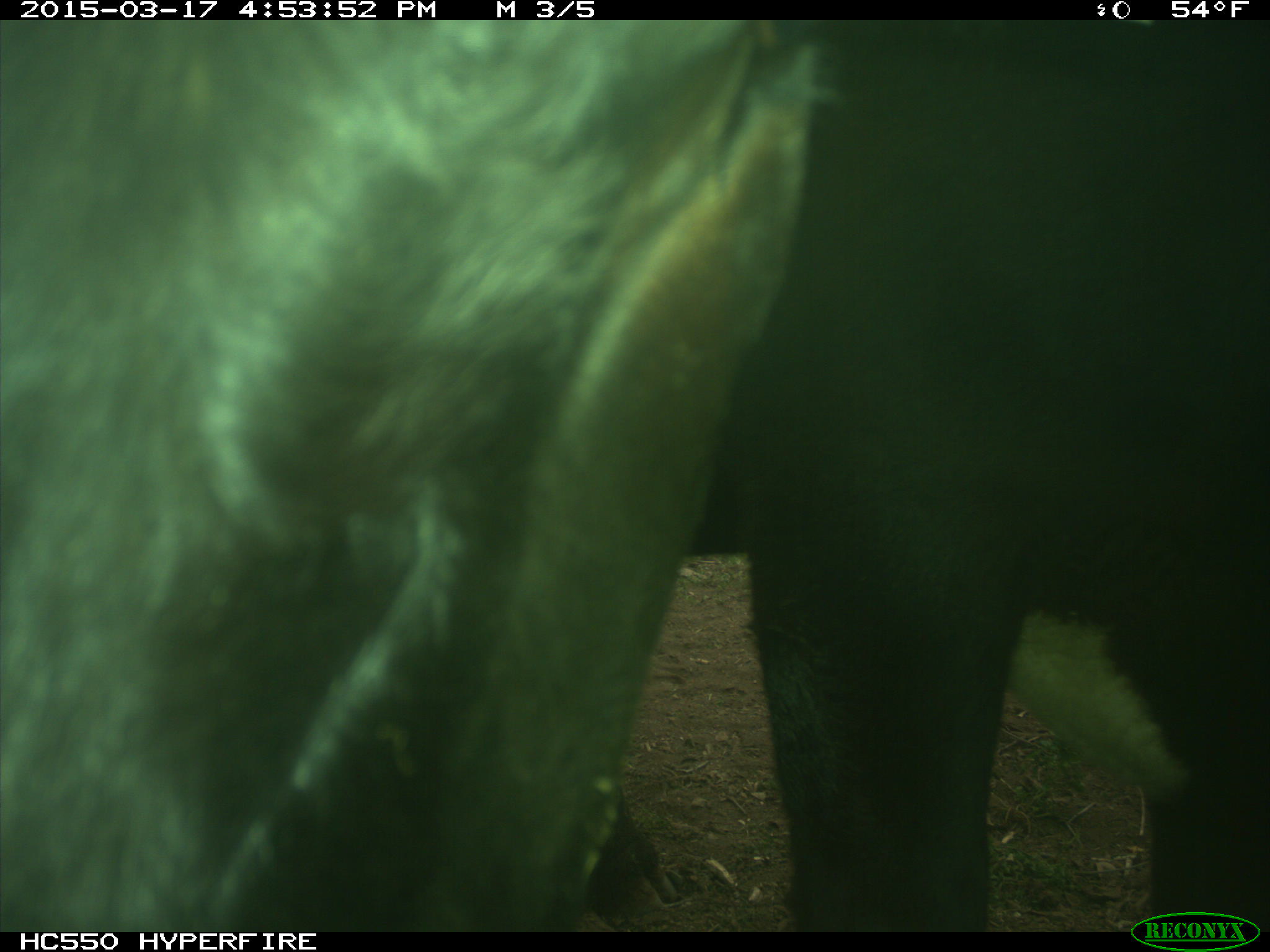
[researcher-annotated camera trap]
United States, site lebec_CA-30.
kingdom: Animalia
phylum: Chordata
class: Mammalia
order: Artiodactyla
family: Bovidae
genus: Bos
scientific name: Bos taurus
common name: domestic cow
Bos taurus (domestic cow).